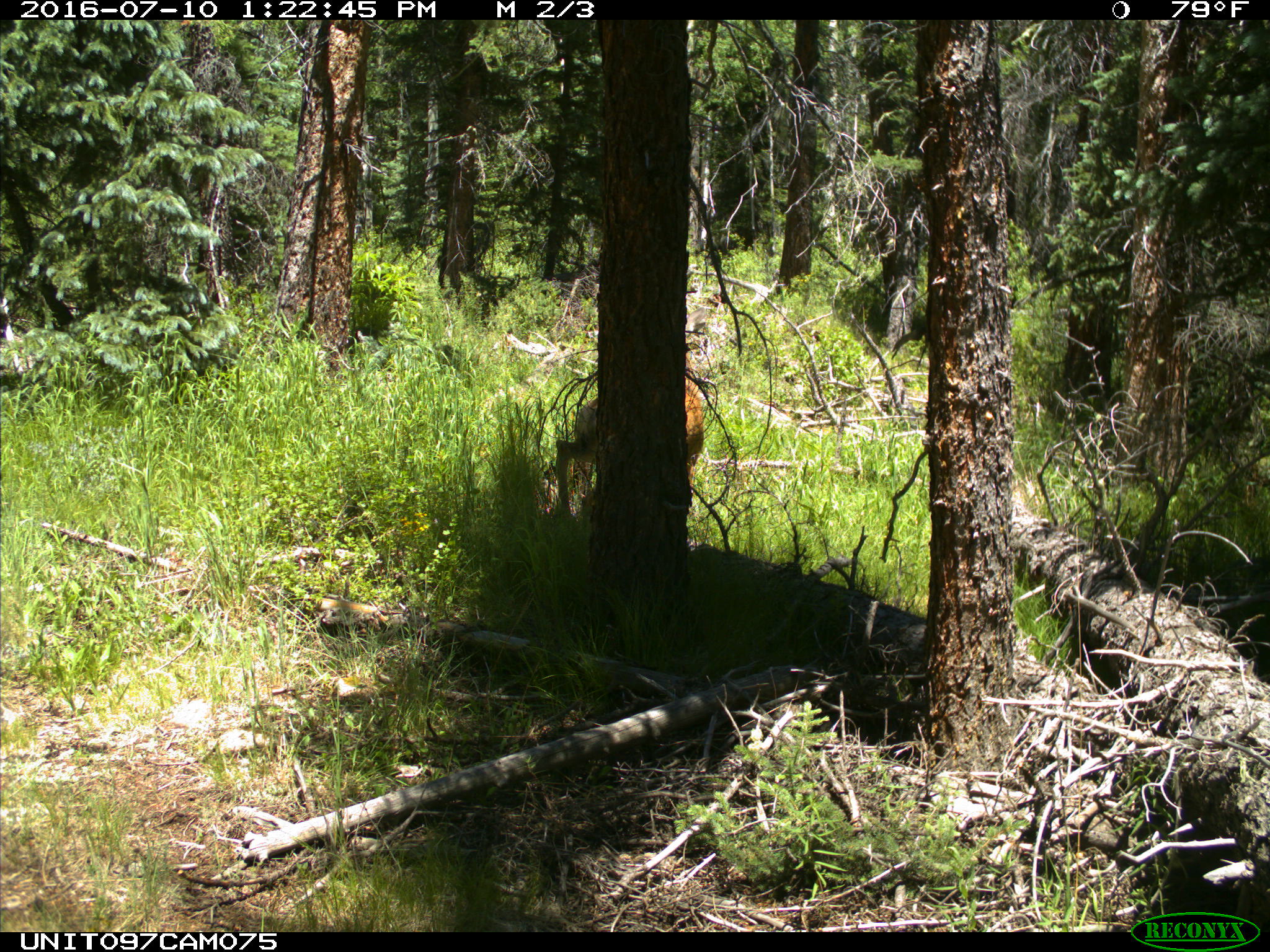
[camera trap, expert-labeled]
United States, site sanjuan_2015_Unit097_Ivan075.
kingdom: Animalia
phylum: Chordata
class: Mammalia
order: Artiodactyla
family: Cervidae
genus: Odocoileus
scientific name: Odocoileus hemionus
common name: mule deer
Odocoileus hemionus (mule deer).